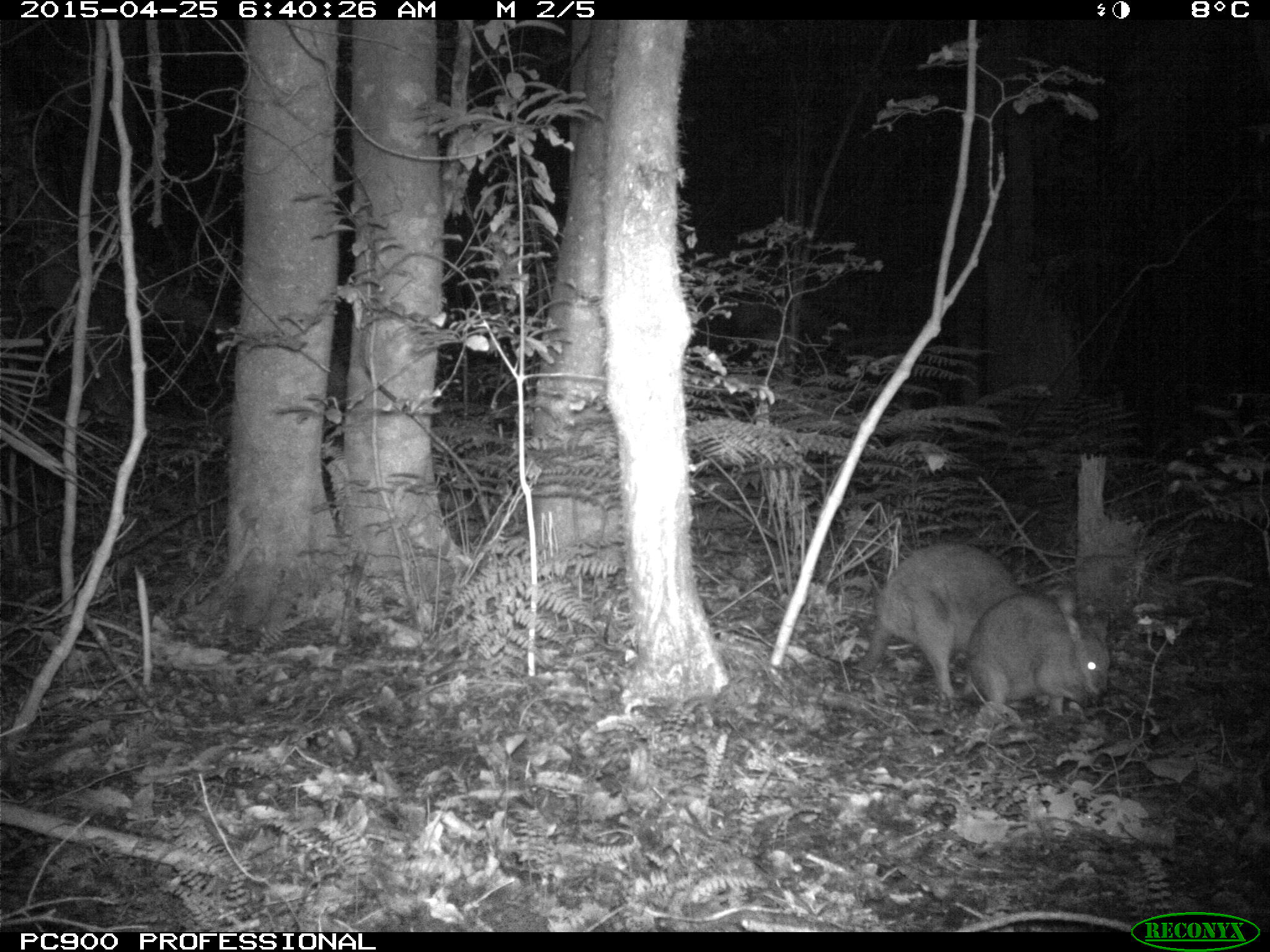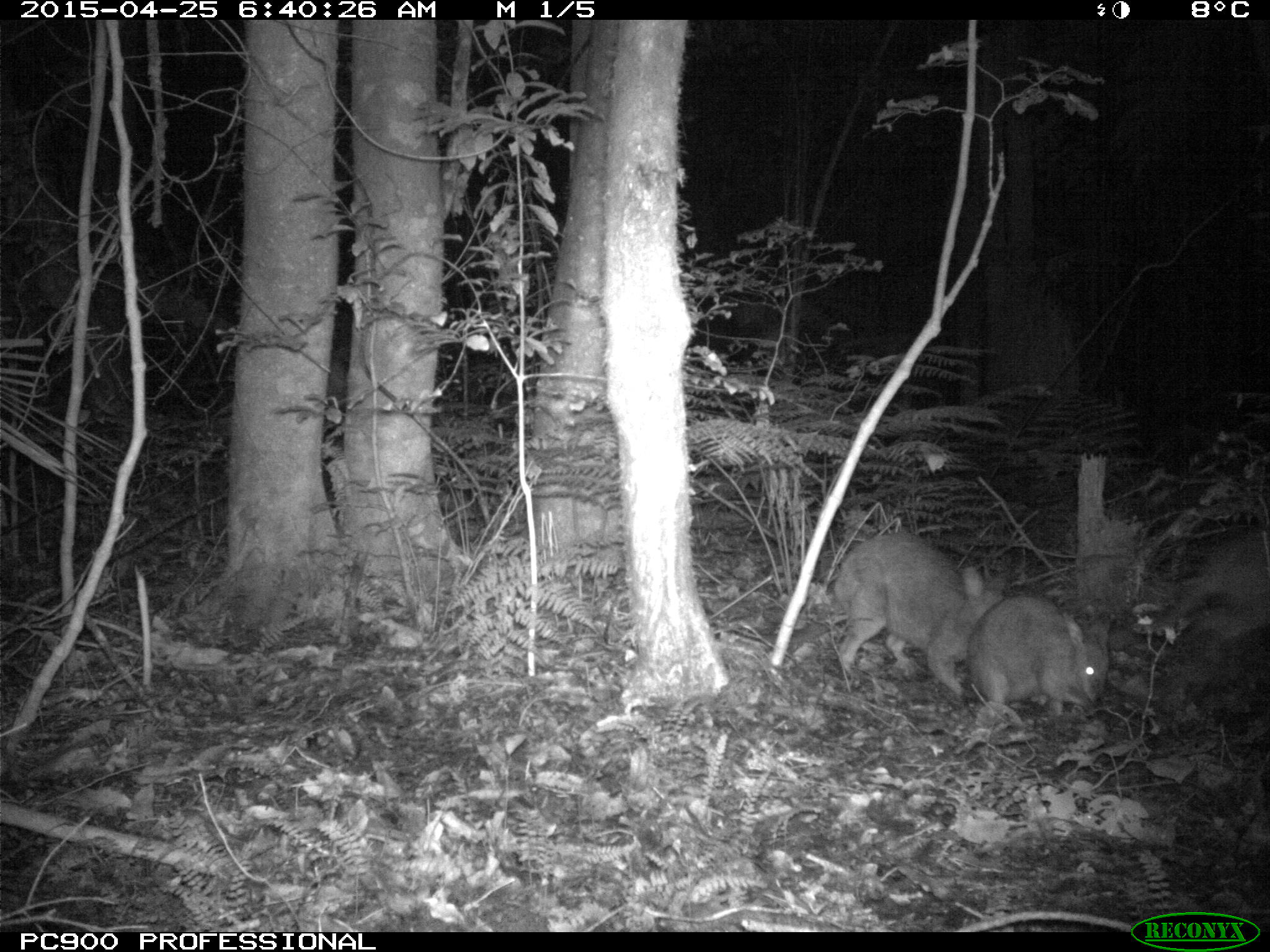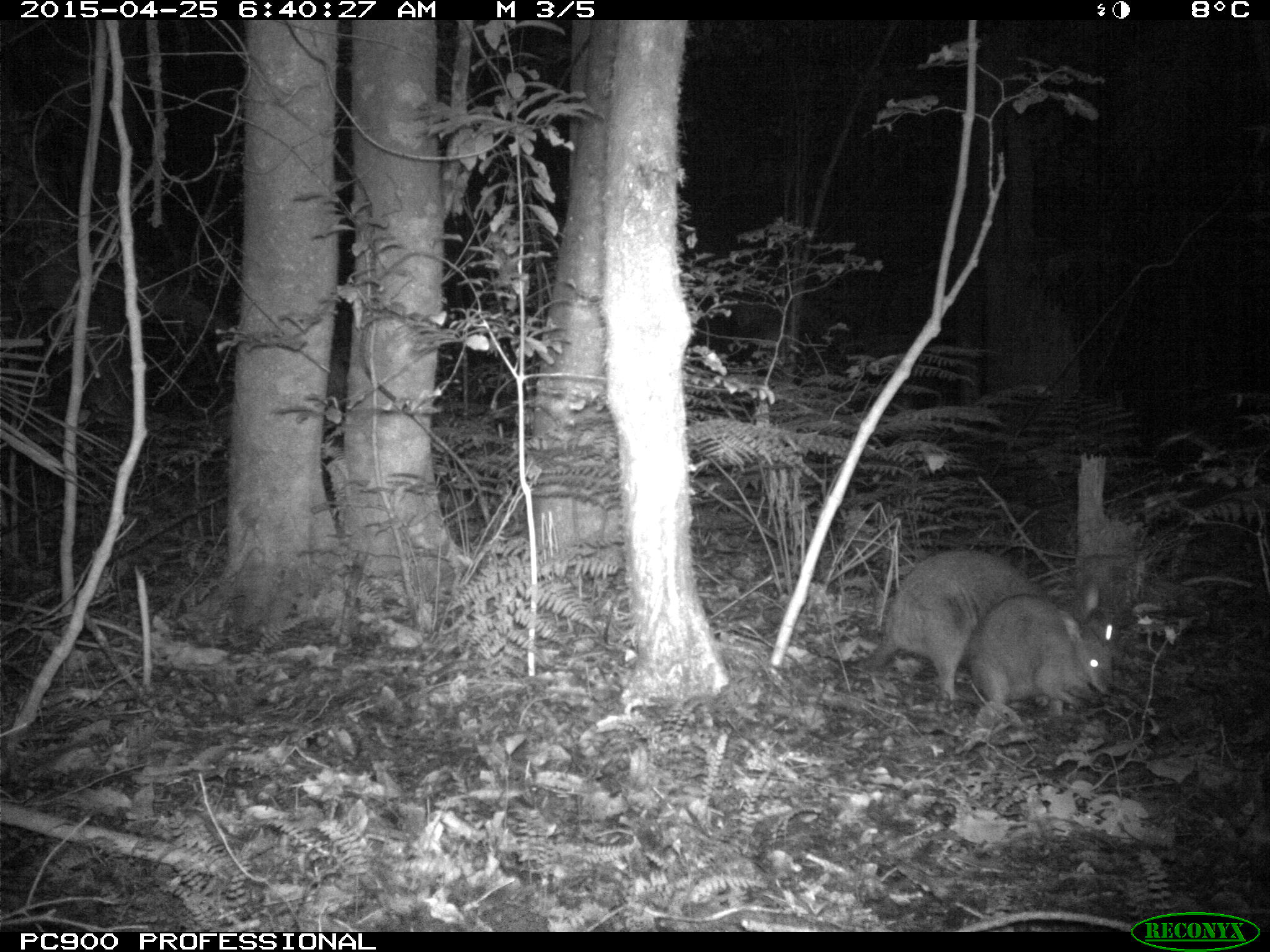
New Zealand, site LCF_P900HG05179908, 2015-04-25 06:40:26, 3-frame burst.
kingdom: Animalia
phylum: Chordata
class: Mammalia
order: Diprotodontia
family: Macropodidae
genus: Notamacropus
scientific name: Notamacropus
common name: wallaby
Wallaby (Notamacropus).